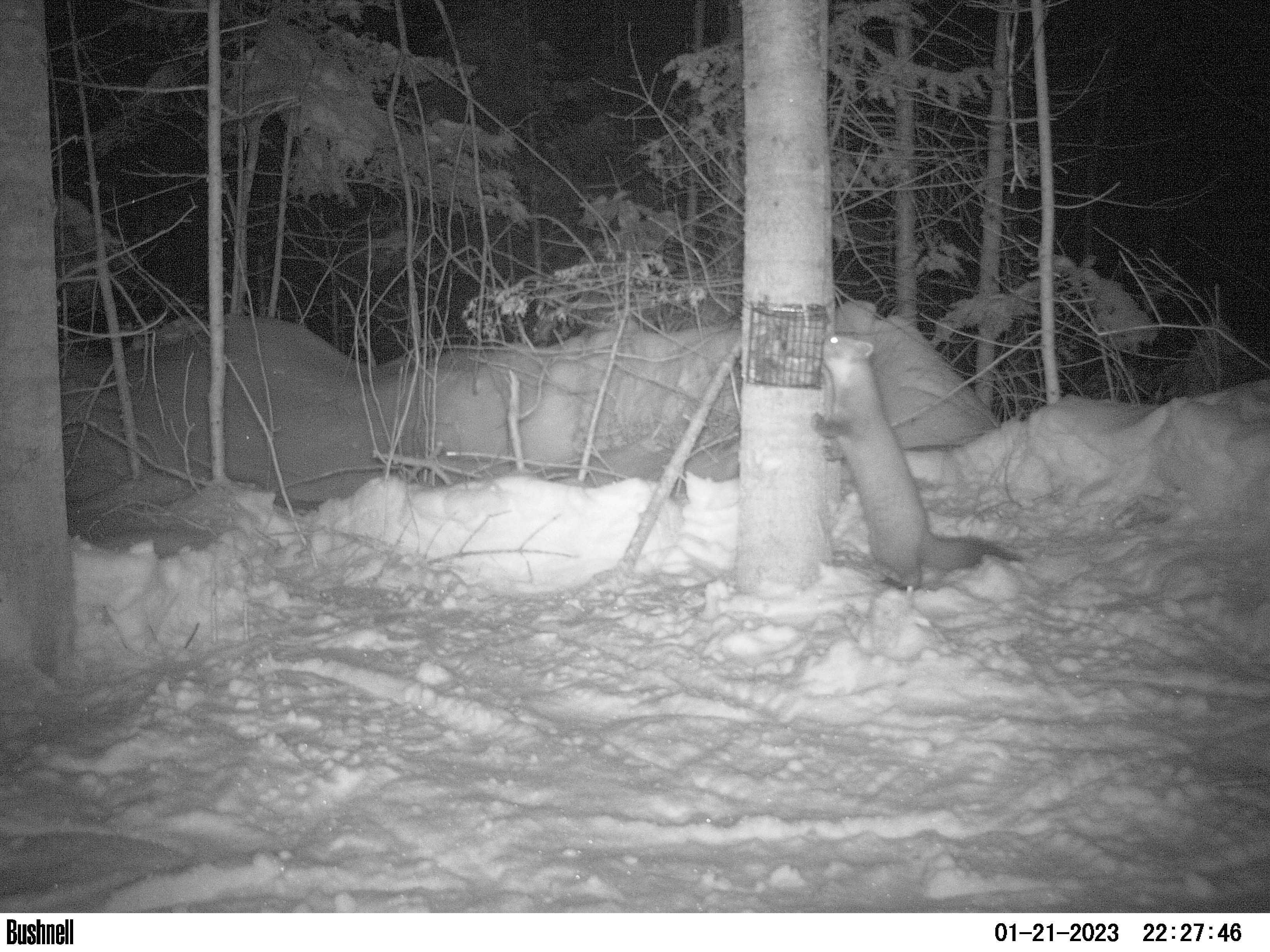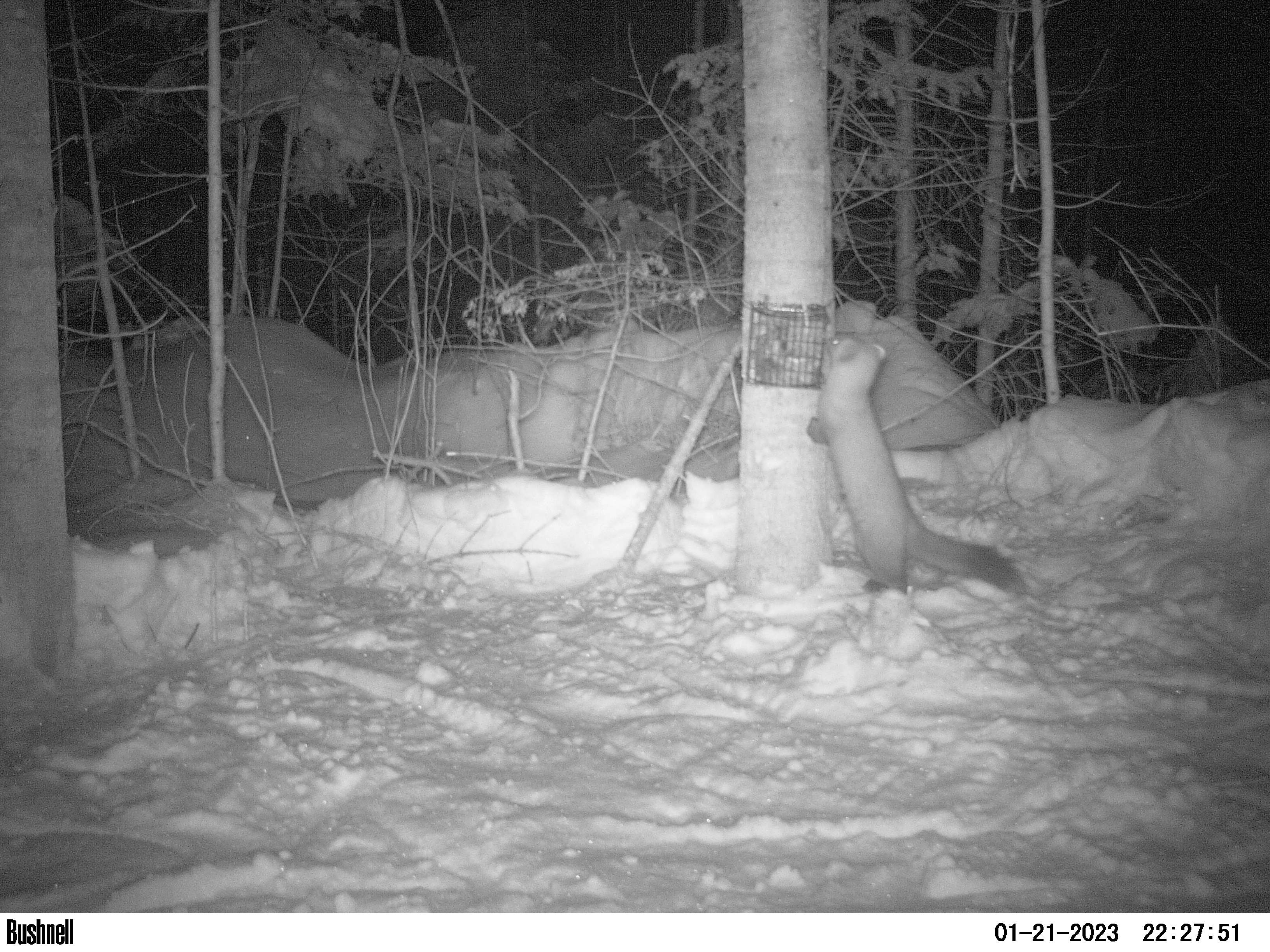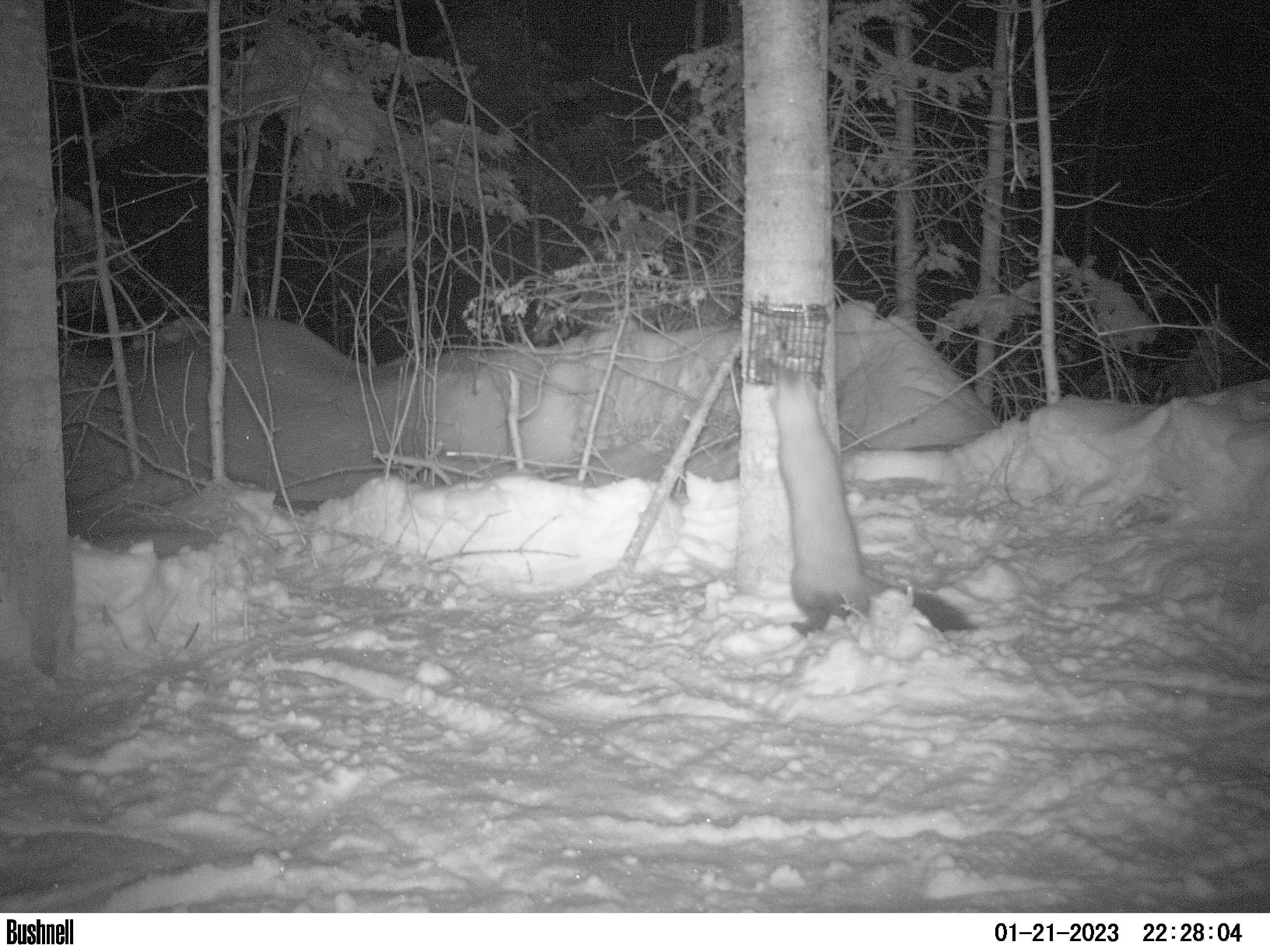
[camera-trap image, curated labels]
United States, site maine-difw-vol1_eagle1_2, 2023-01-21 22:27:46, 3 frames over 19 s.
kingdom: Animalia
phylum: Chordata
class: Mammalia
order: Carnivora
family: Mustelidae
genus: Martes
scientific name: Martes americana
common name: american marten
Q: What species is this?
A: American marten (Martes americana).